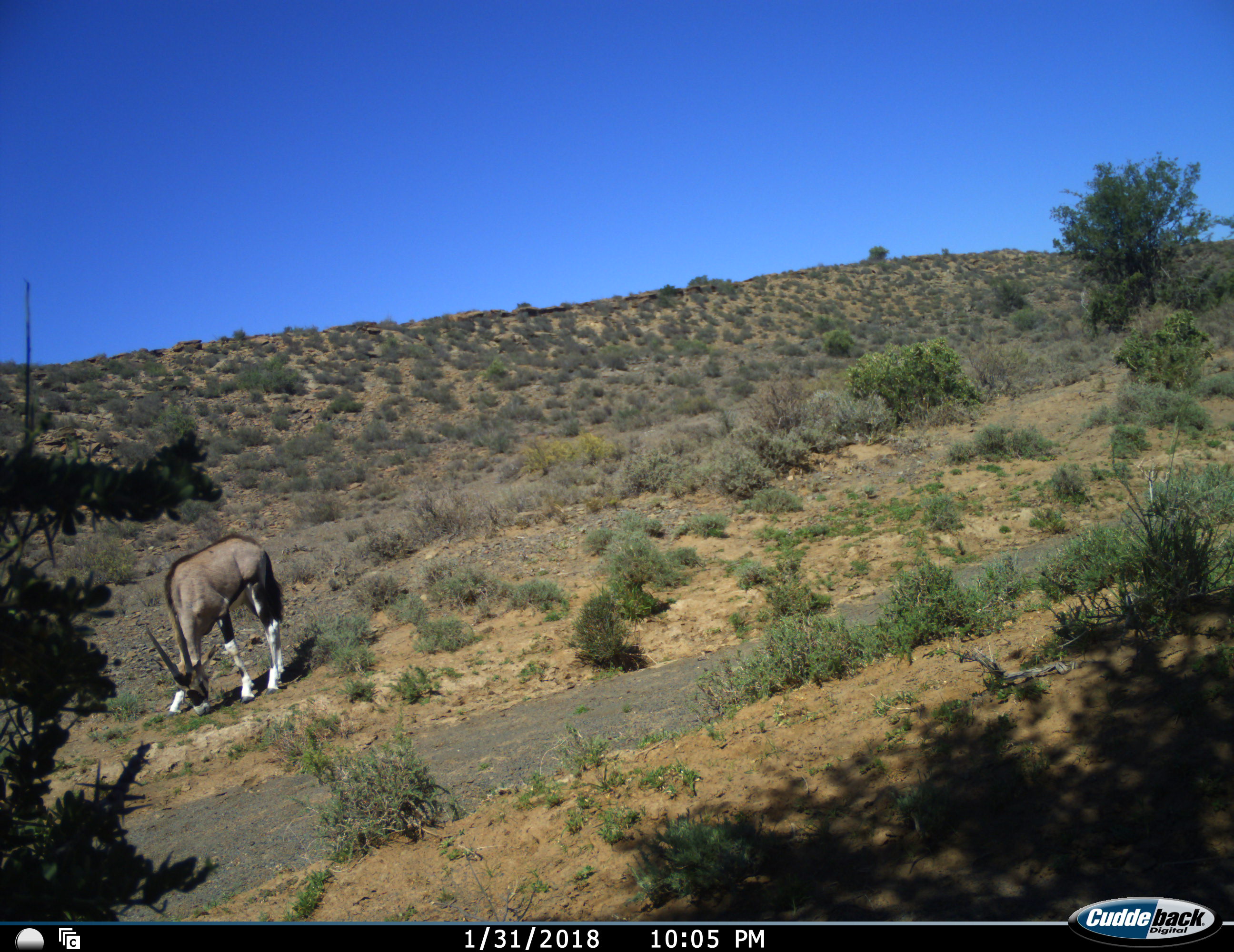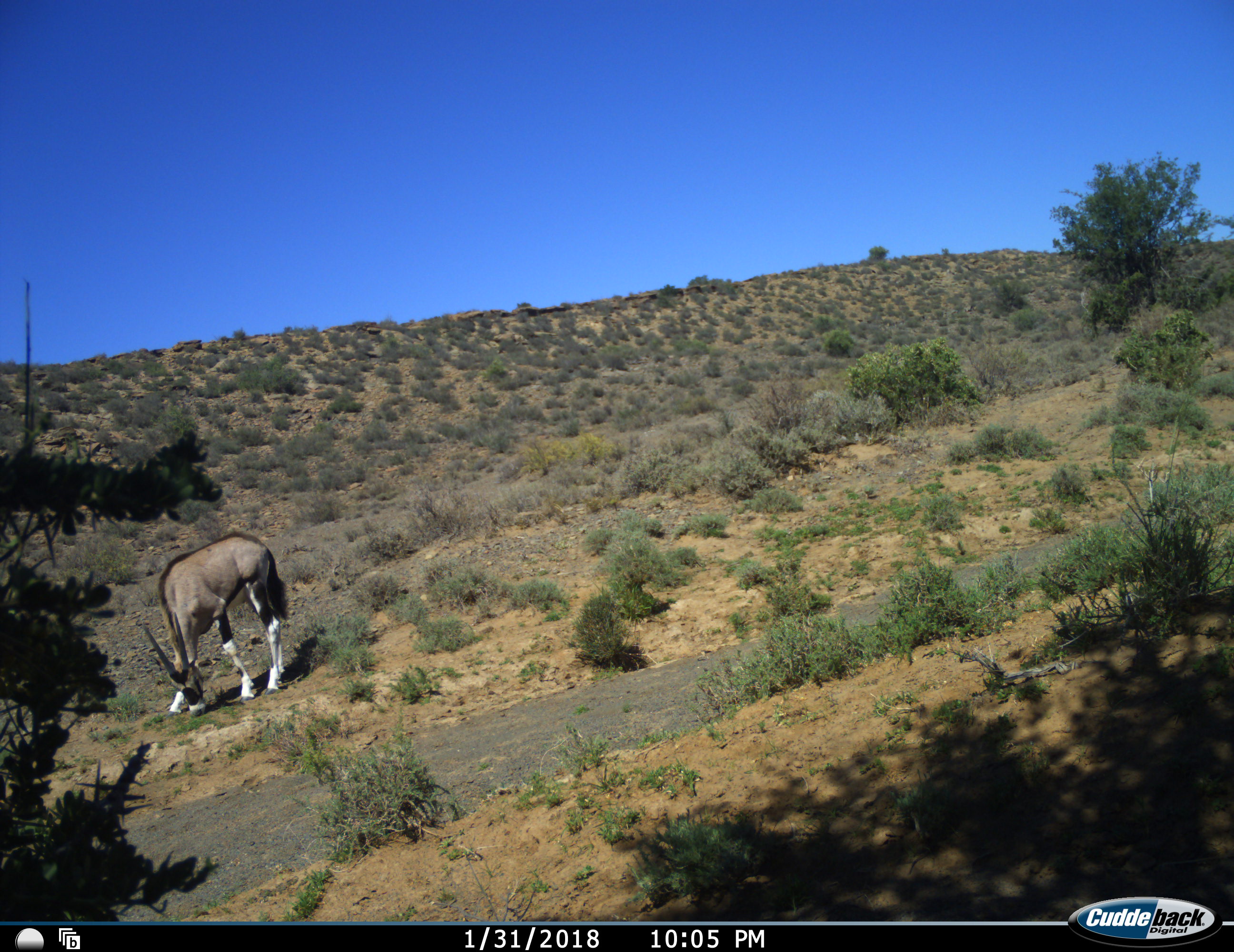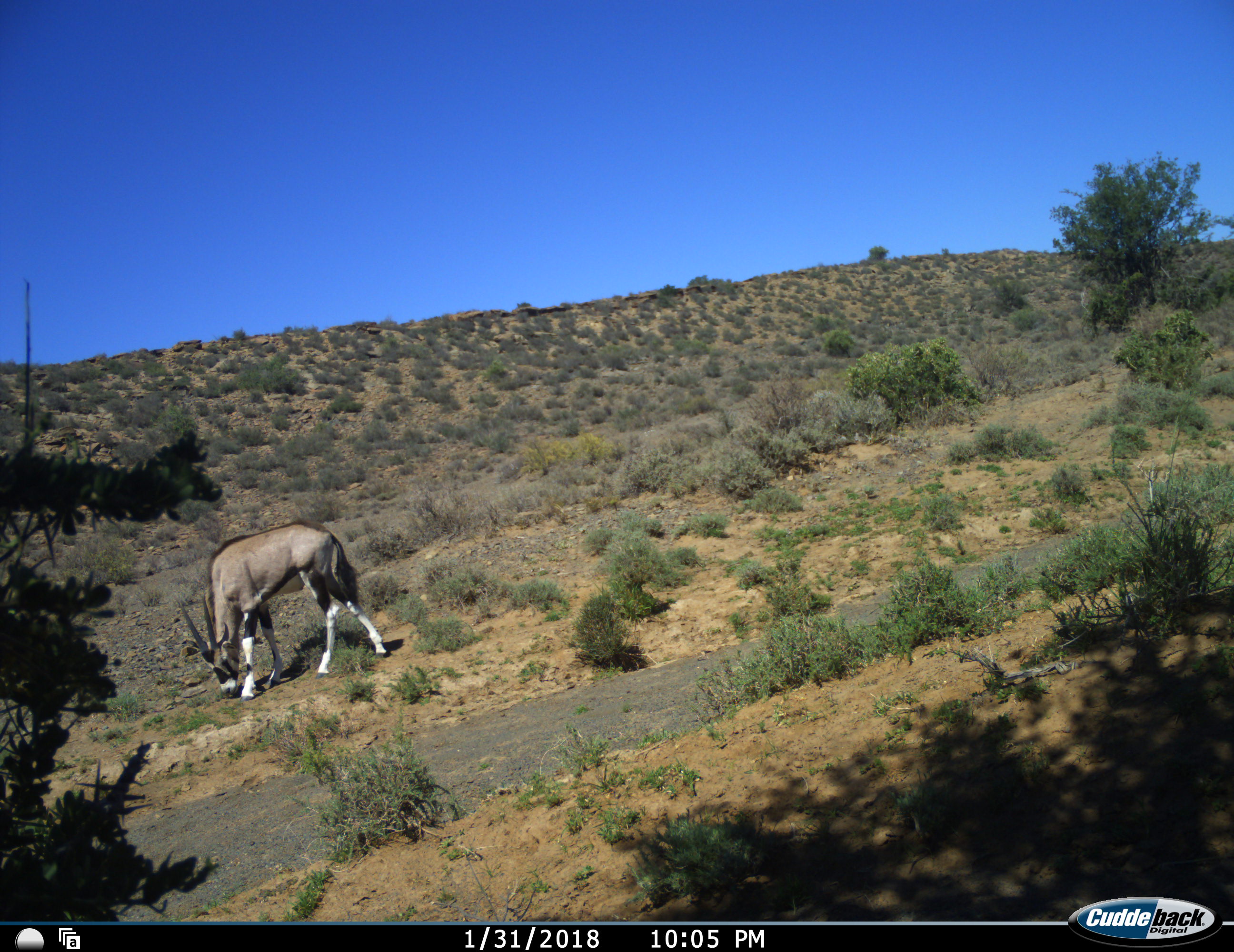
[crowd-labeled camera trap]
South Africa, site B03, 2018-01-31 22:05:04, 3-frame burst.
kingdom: Animalia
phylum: Chordata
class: Mammalia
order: Artiodactyla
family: Bovidae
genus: Oryx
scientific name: Oryx gazella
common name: gemsbok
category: gemsbokoryx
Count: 1.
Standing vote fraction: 20%.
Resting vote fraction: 0%.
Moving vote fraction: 20%.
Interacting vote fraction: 0%.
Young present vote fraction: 10%.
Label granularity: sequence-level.